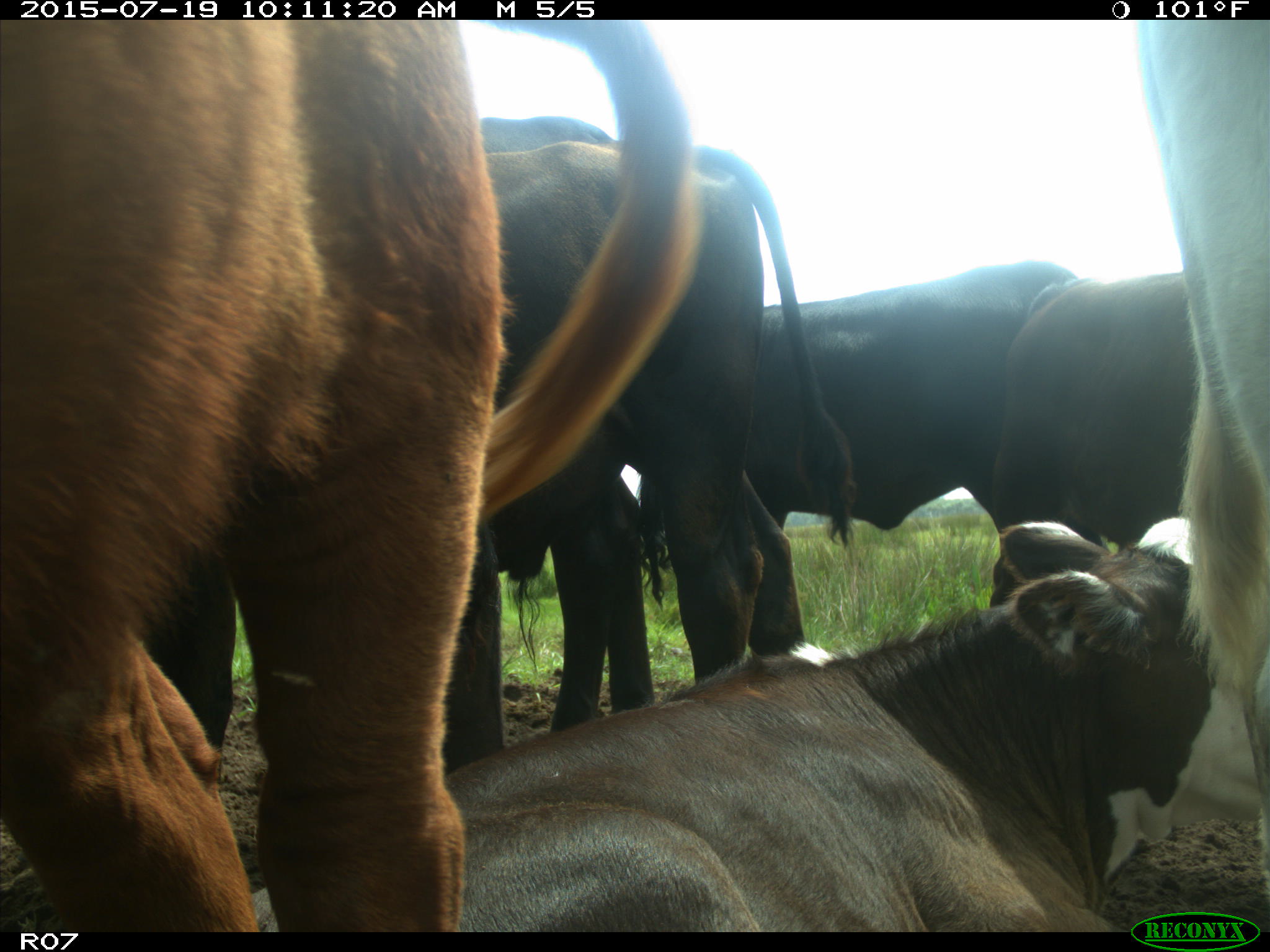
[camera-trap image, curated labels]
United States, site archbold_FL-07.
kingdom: Animalia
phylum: Chordata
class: Mammalia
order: Artiodactyla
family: Bovidae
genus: Bos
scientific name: Bos taurus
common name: domestic cow